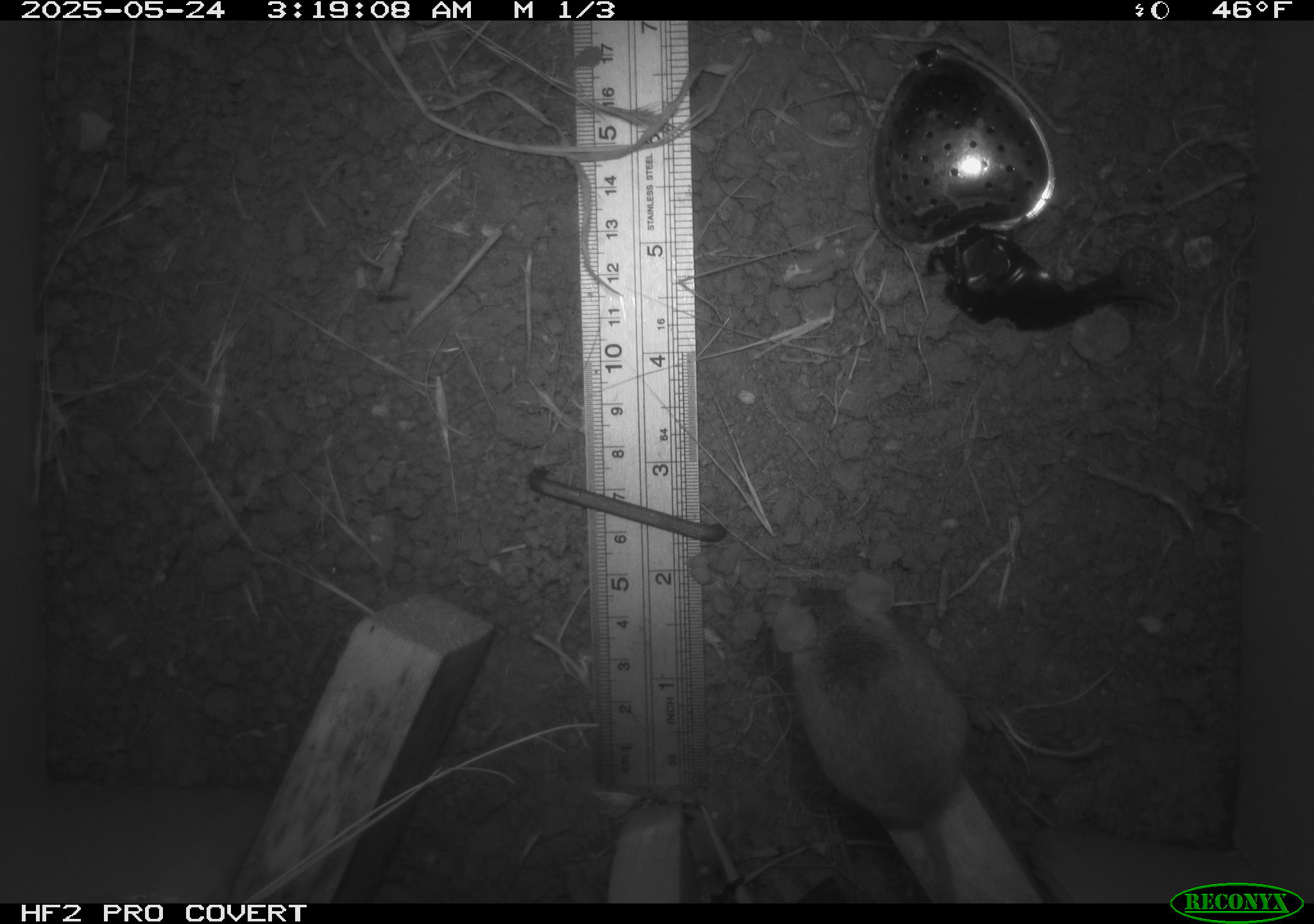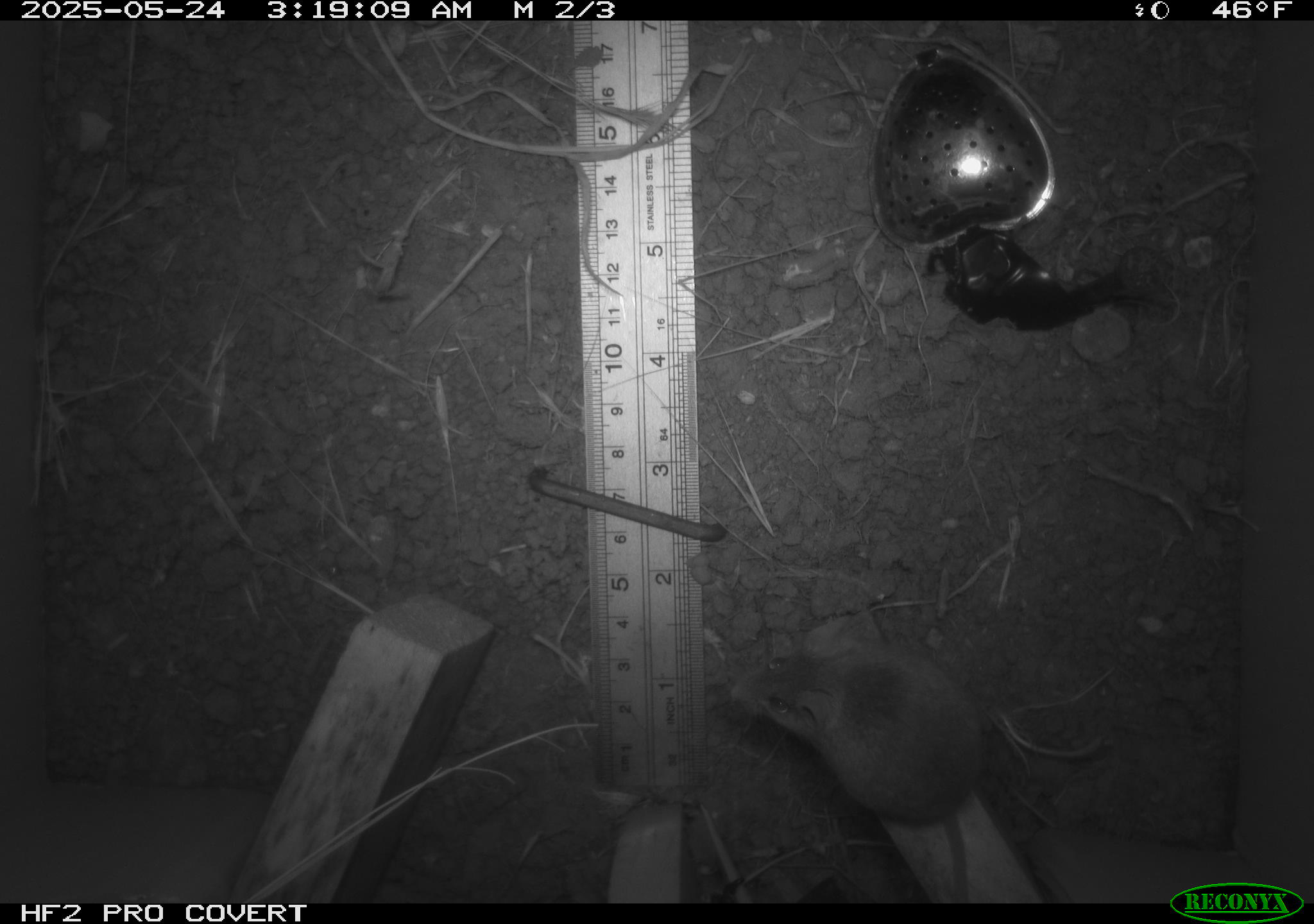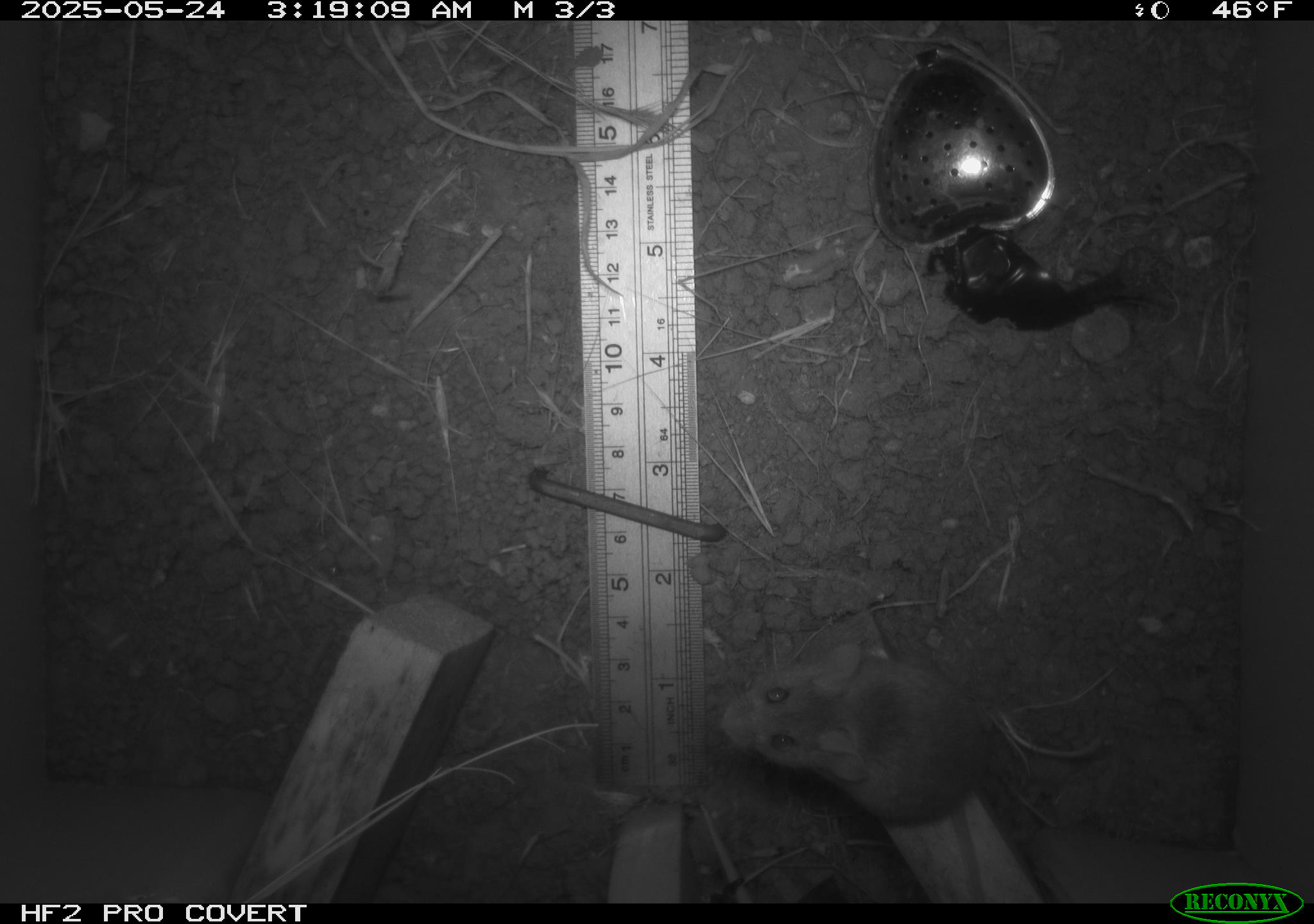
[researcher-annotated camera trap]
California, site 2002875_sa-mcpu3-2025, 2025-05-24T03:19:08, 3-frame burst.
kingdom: Animalia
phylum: Chordata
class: Mammalia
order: Rodentia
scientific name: Rodentia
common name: mouse species